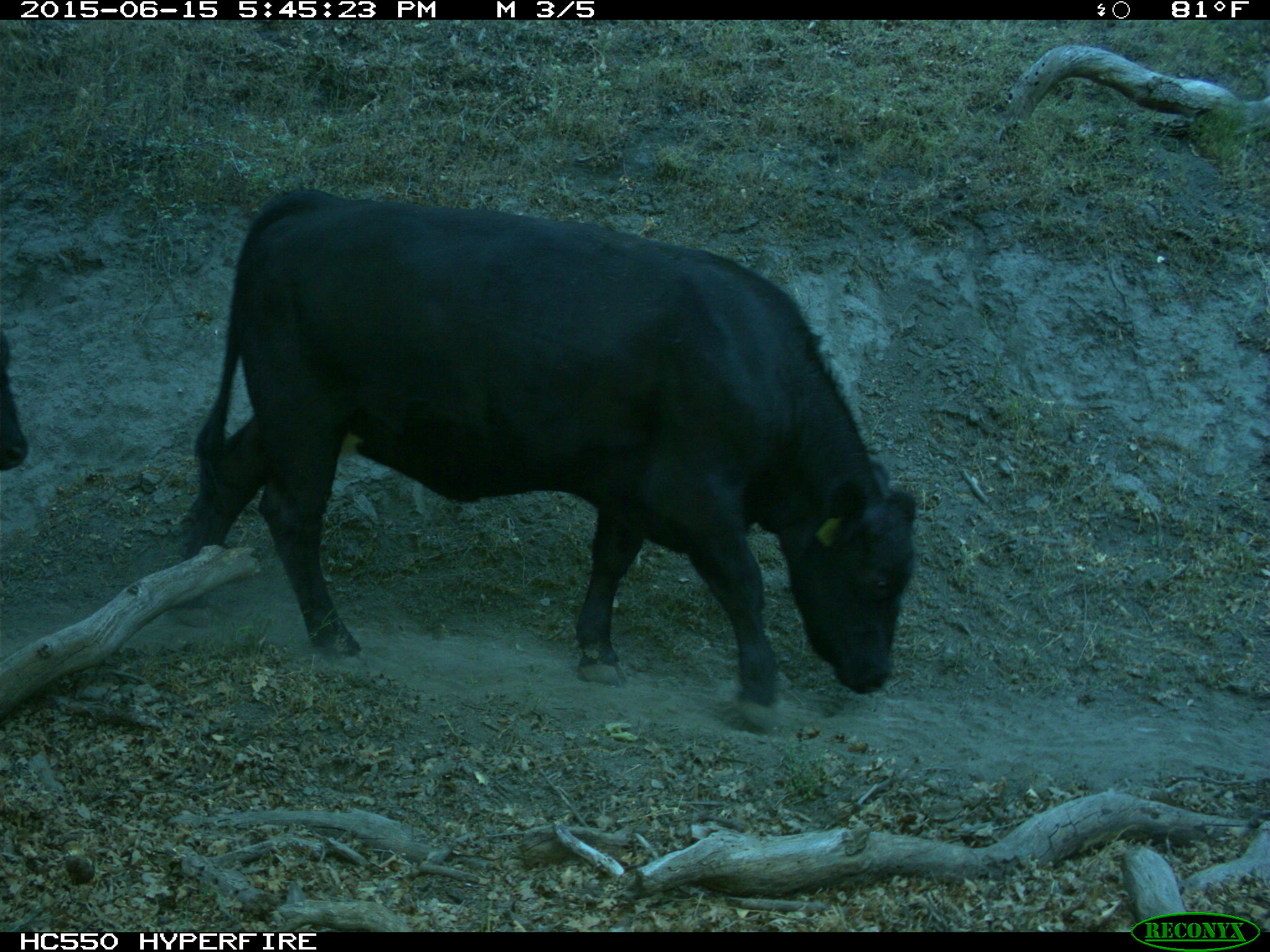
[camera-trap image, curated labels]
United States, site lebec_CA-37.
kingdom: Animalia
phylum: Chordata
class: Mammalia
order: Artiodactyla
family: Bovidae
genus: Bos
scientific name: Bos taurus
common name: domestic cow